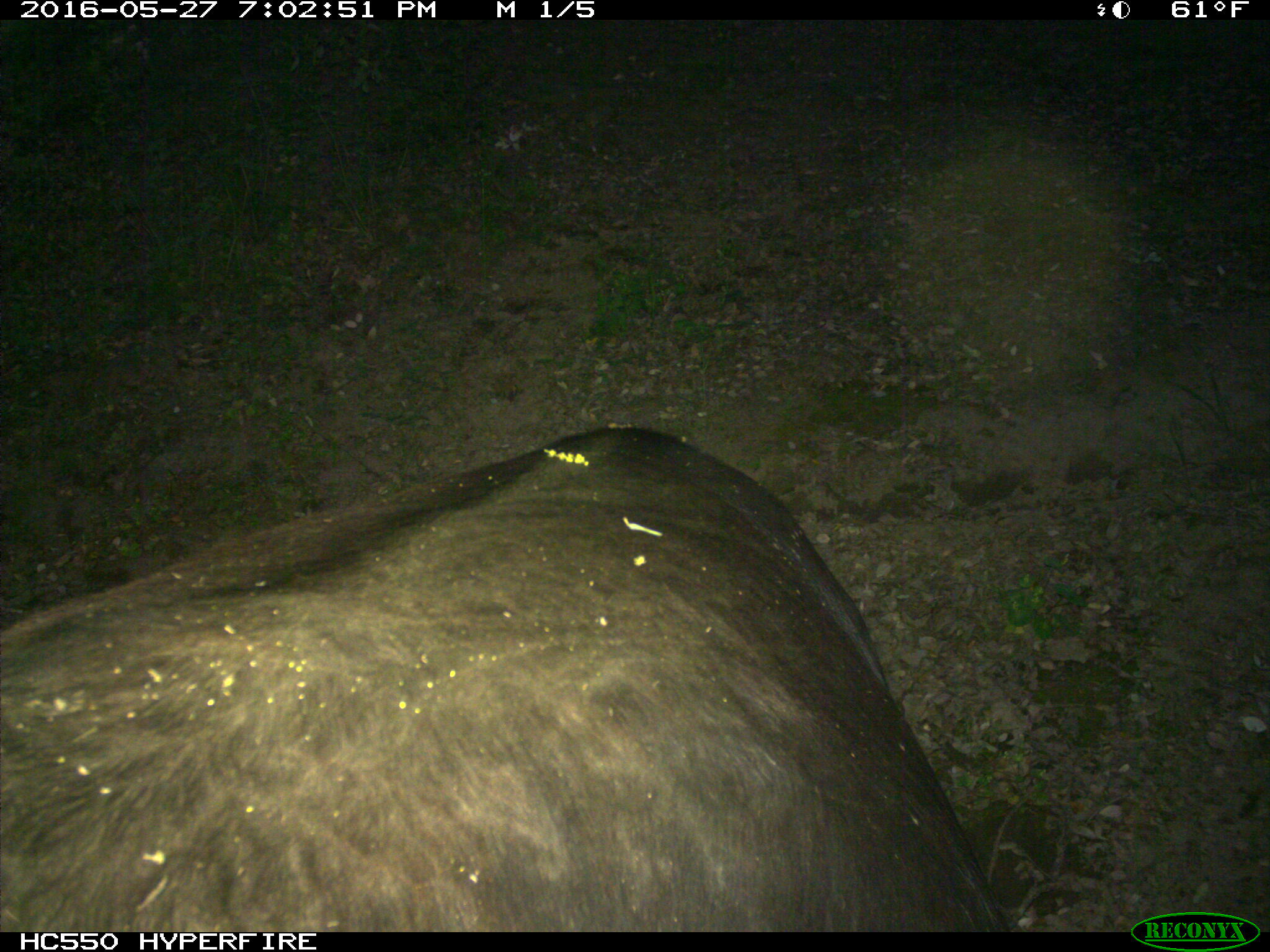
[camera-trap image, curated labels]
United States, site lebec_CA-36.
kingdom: Animalia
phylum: Chordata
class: Mammalia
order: Artiodactyla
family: Bovidae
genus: Bos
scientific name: Bos taurus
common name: domestic cow